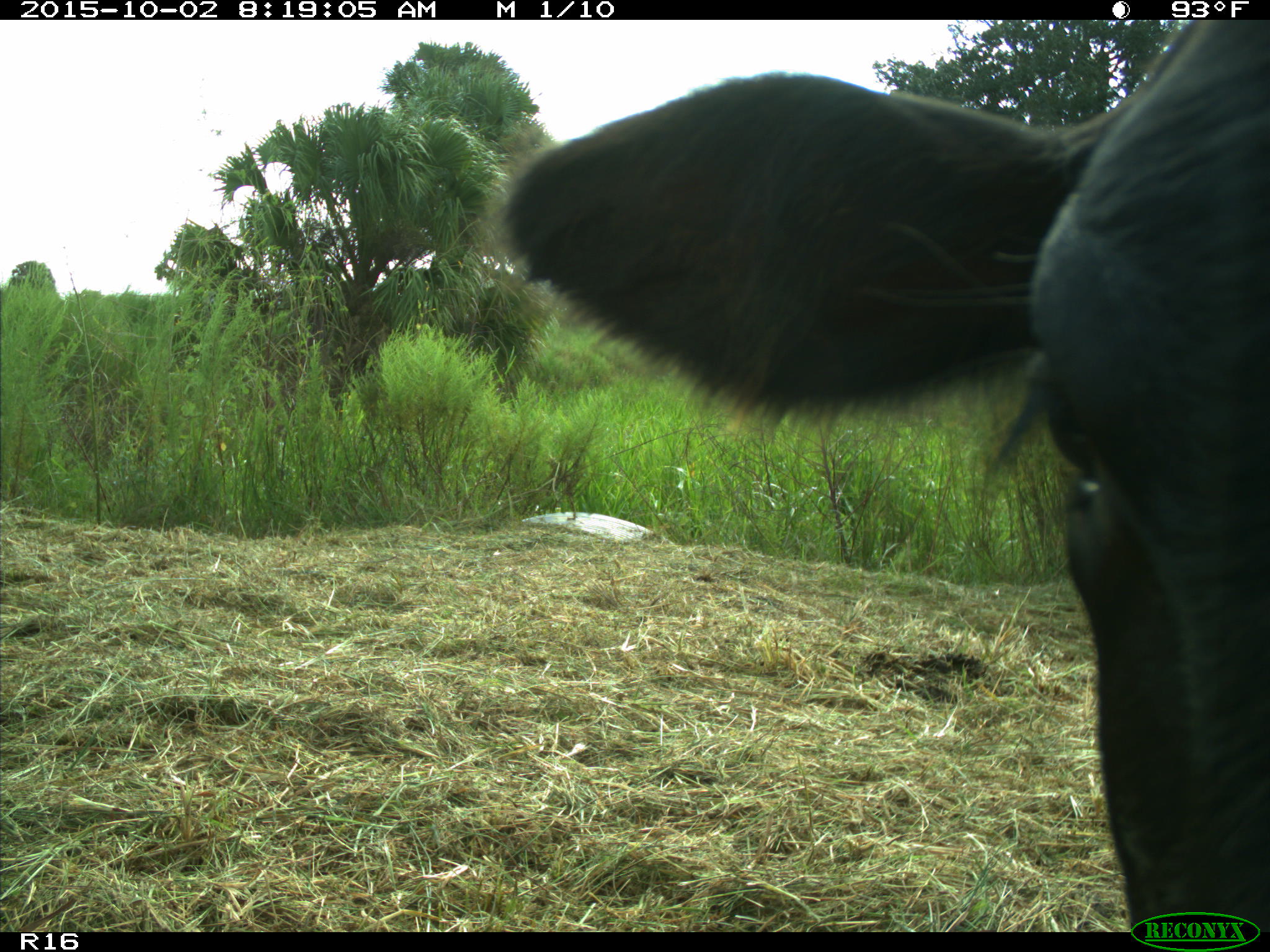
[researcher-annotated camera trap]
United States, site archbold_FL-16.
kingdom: Animalia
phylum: Chordata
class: Mammalia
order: Artiodactyla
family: Bovidae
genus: Bos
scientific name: Bos taurus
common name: domestic cow